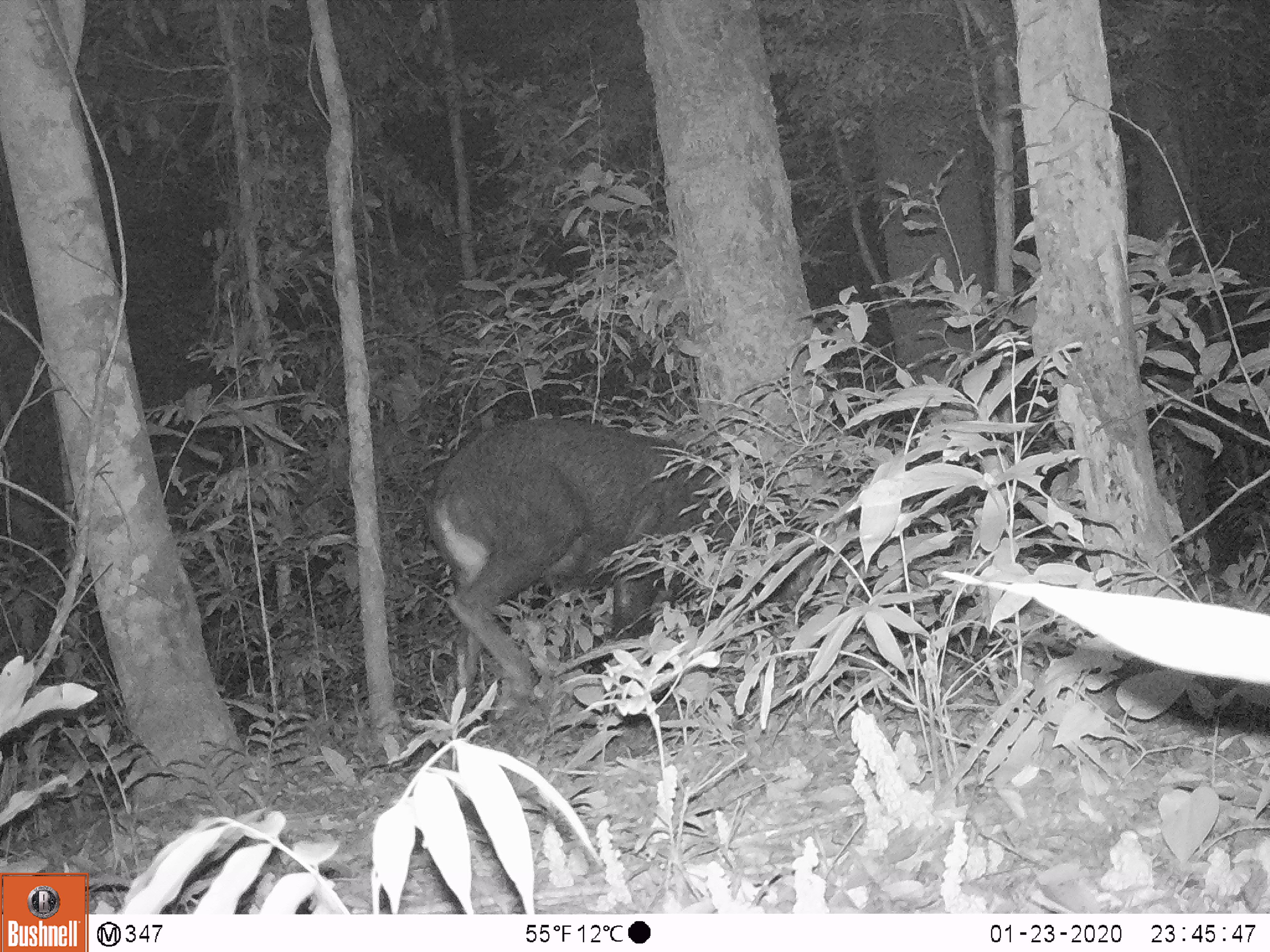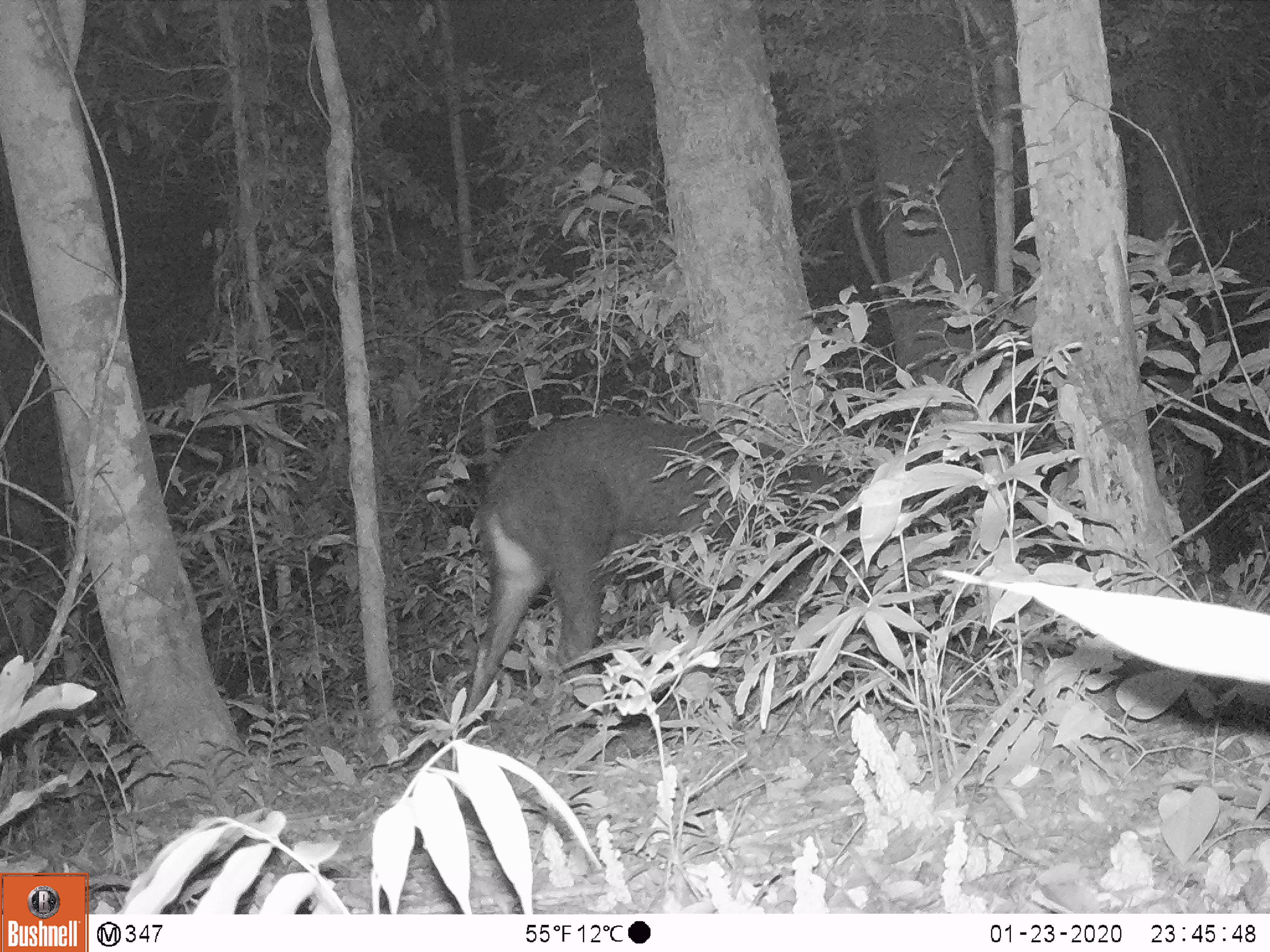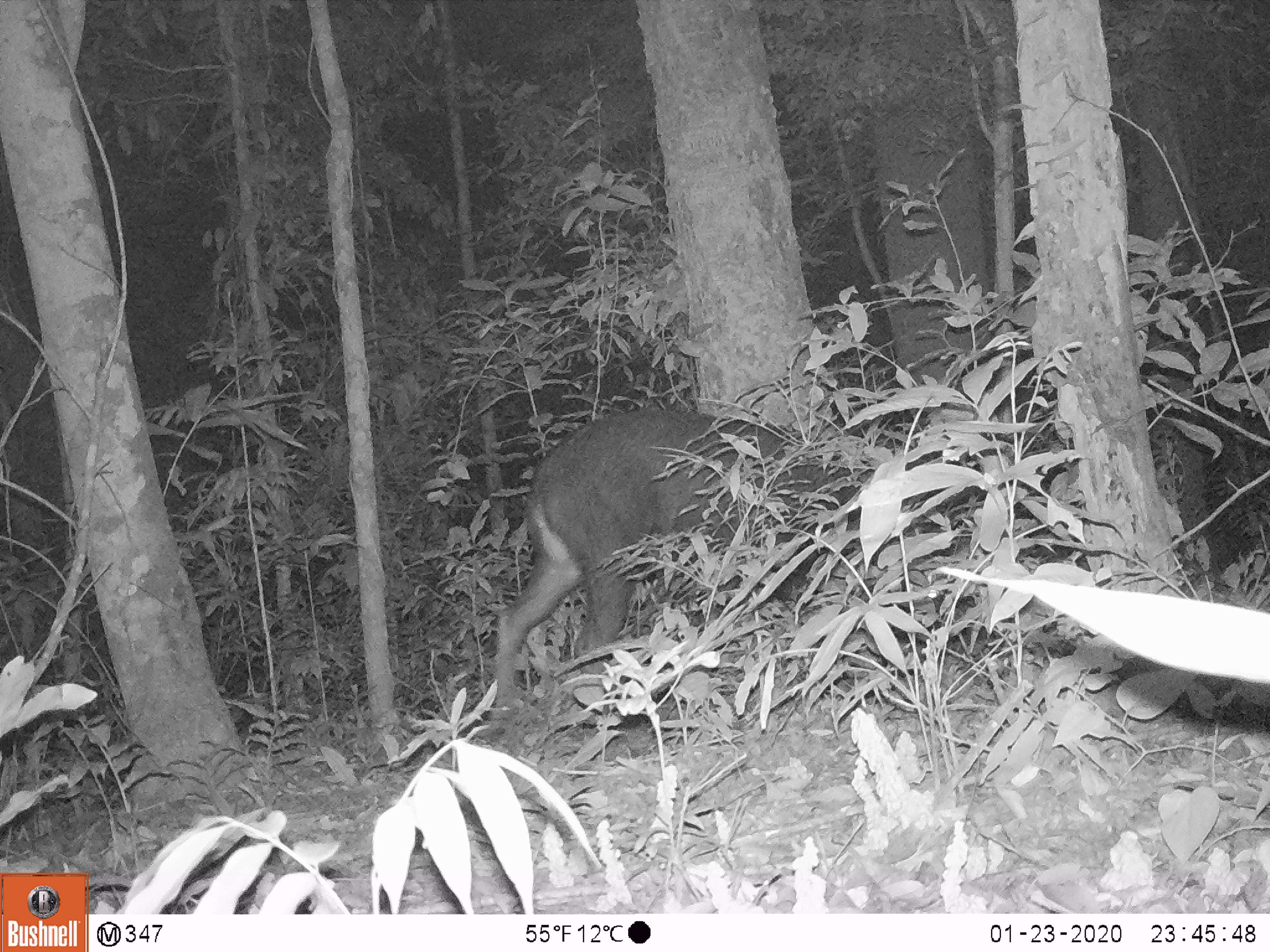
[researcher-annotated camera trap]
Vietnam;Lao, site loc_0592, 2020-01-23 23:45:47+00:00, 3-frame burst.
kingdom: Animalia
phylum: Chordata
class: Mammalia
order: Artiodactyla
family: Bovidae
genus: Capricornis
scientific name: Capricornis sumatraensis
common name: chinese serow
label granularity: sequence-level